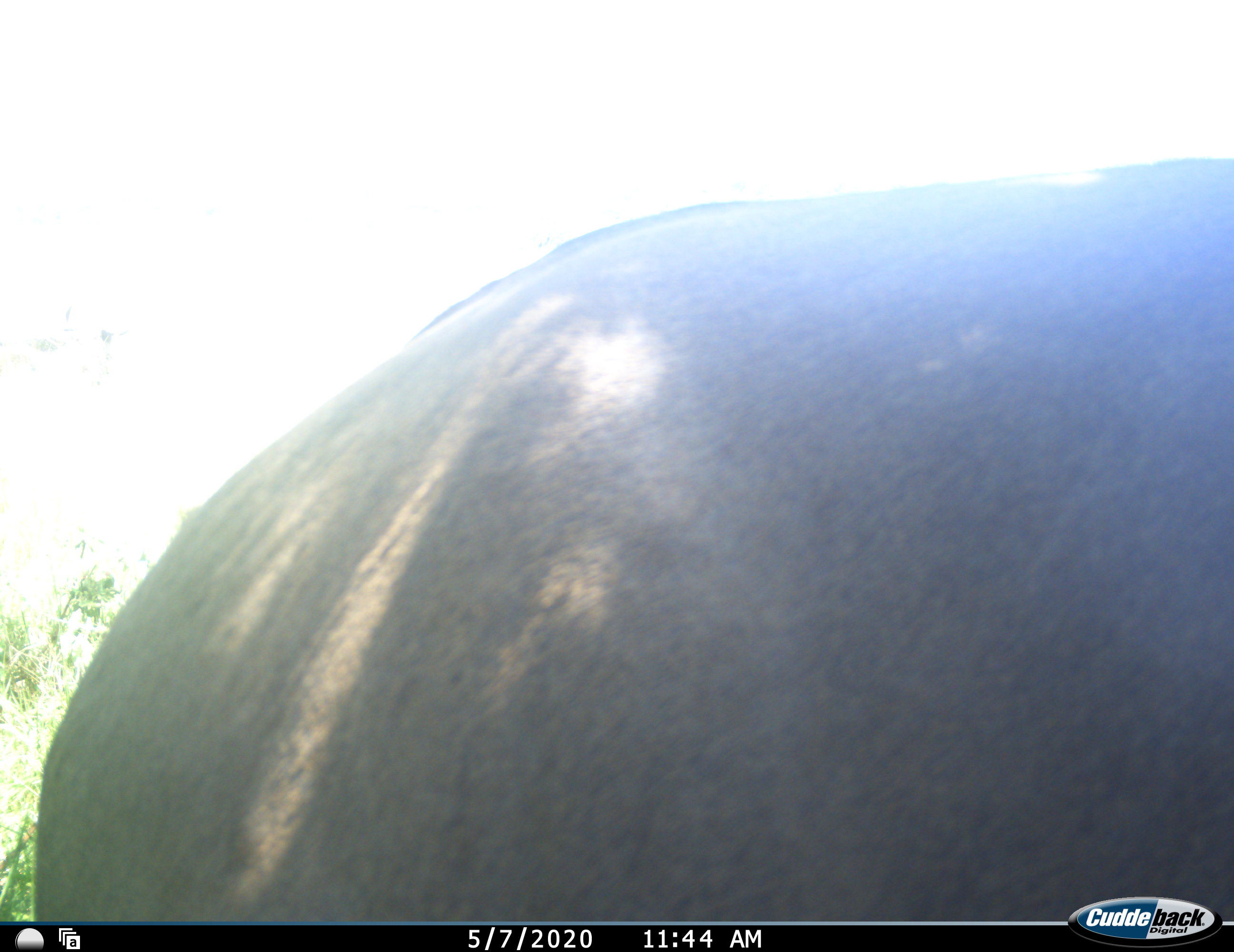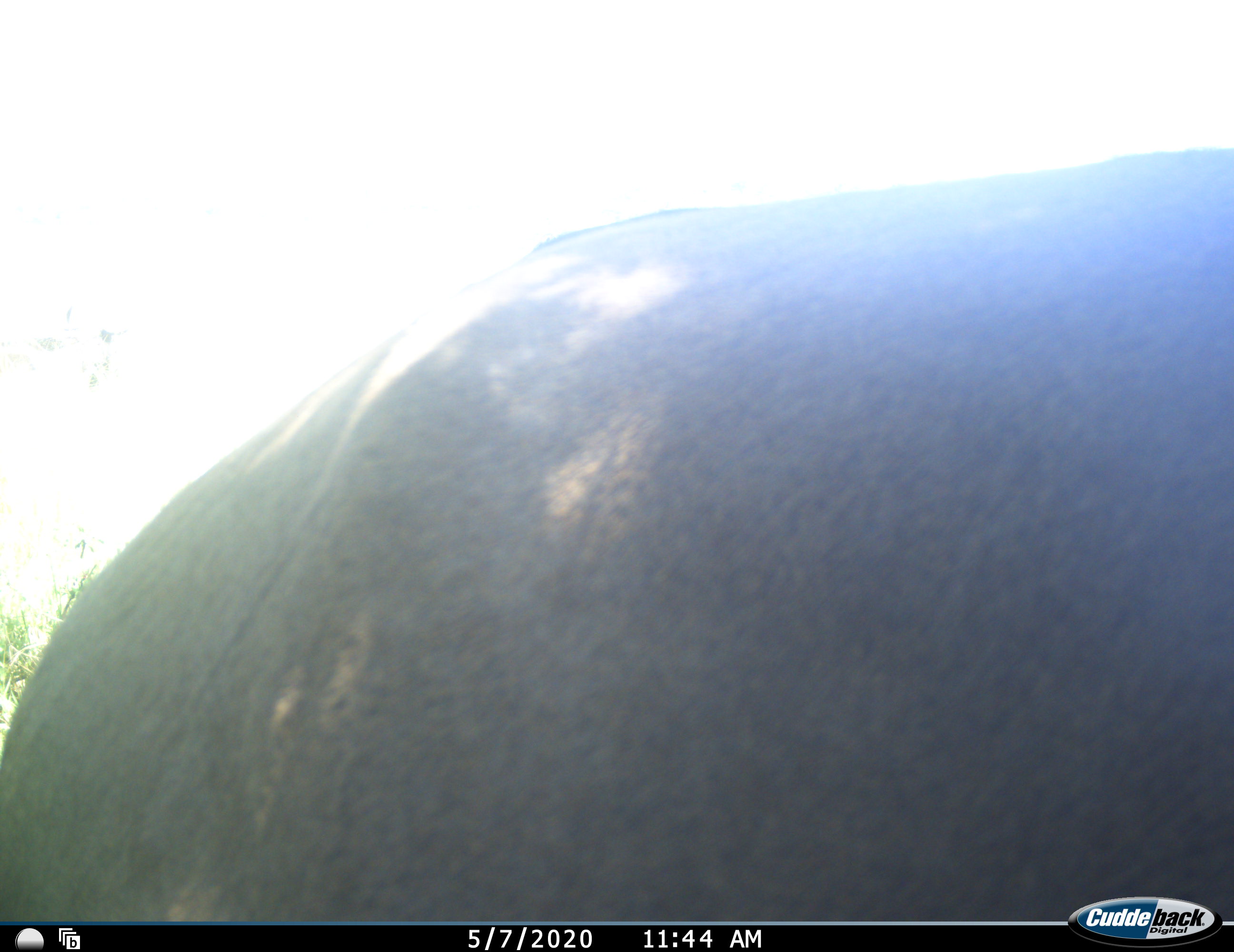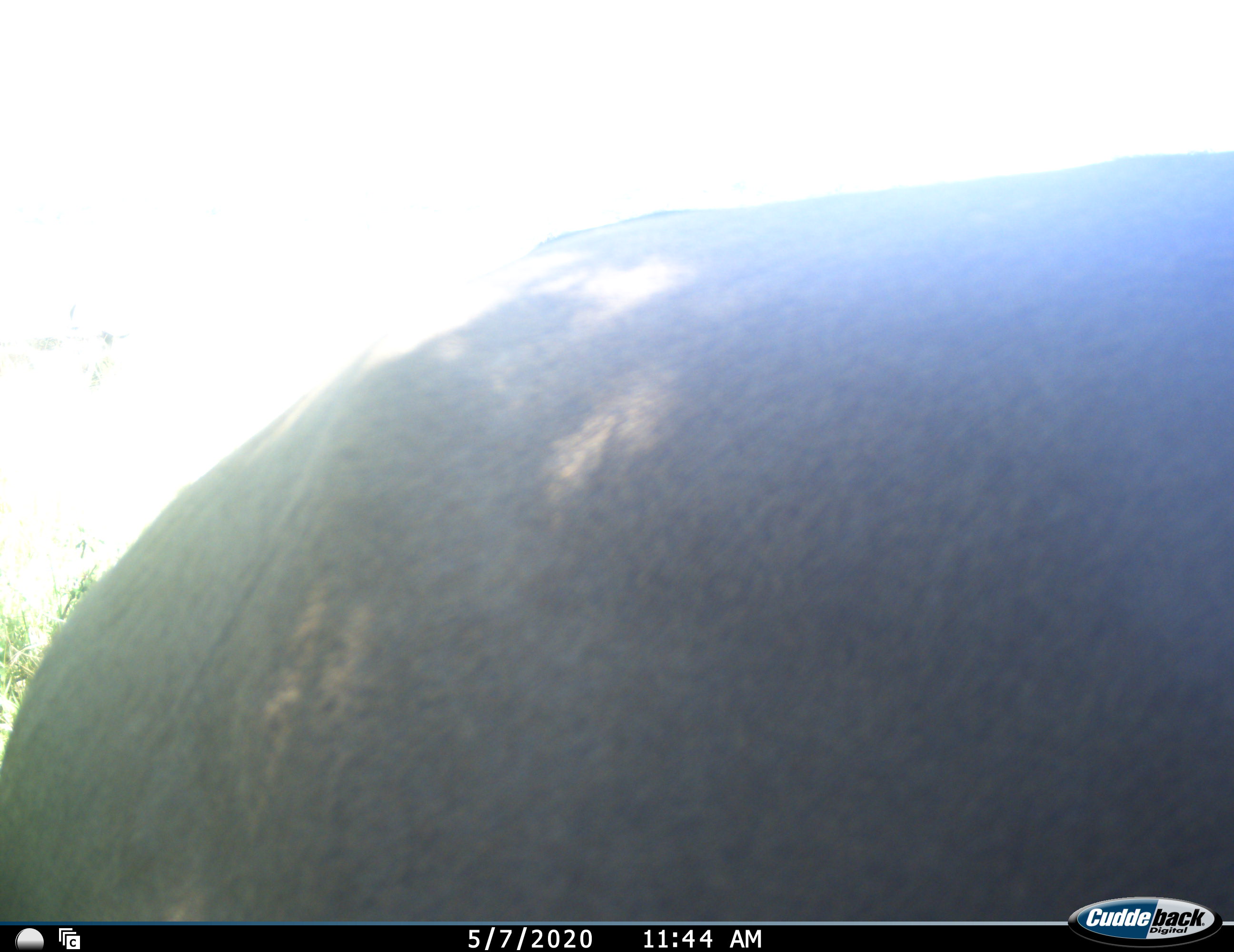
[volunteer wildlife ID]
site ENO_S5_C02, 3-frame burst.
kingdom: Animalia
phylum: Chordata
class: Mammalia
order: Artiodactyla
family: Bovidae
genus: Syncerus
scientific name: Syncerus caffer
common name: african buffalo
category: buffalo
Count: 1.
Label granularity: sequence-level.